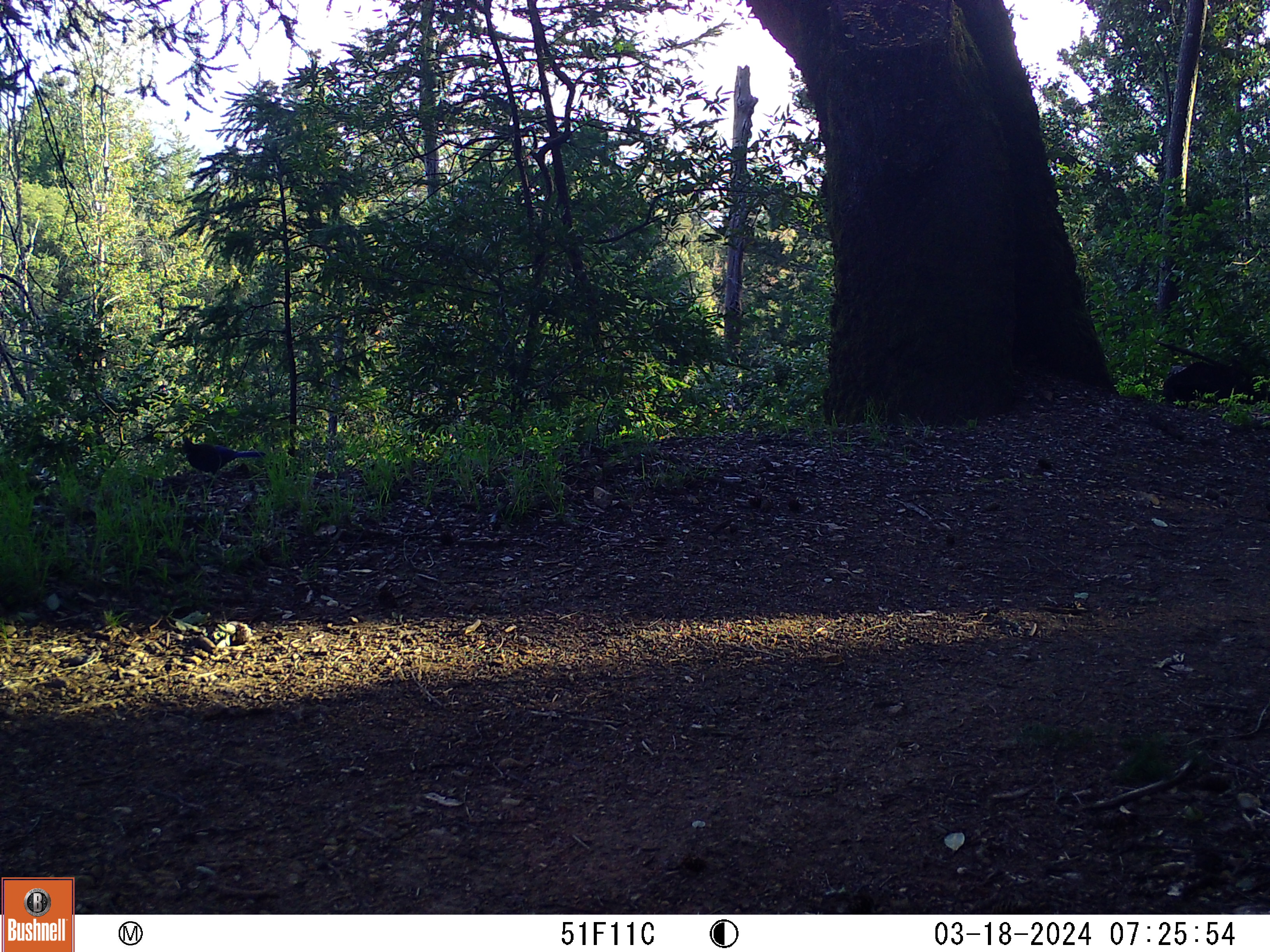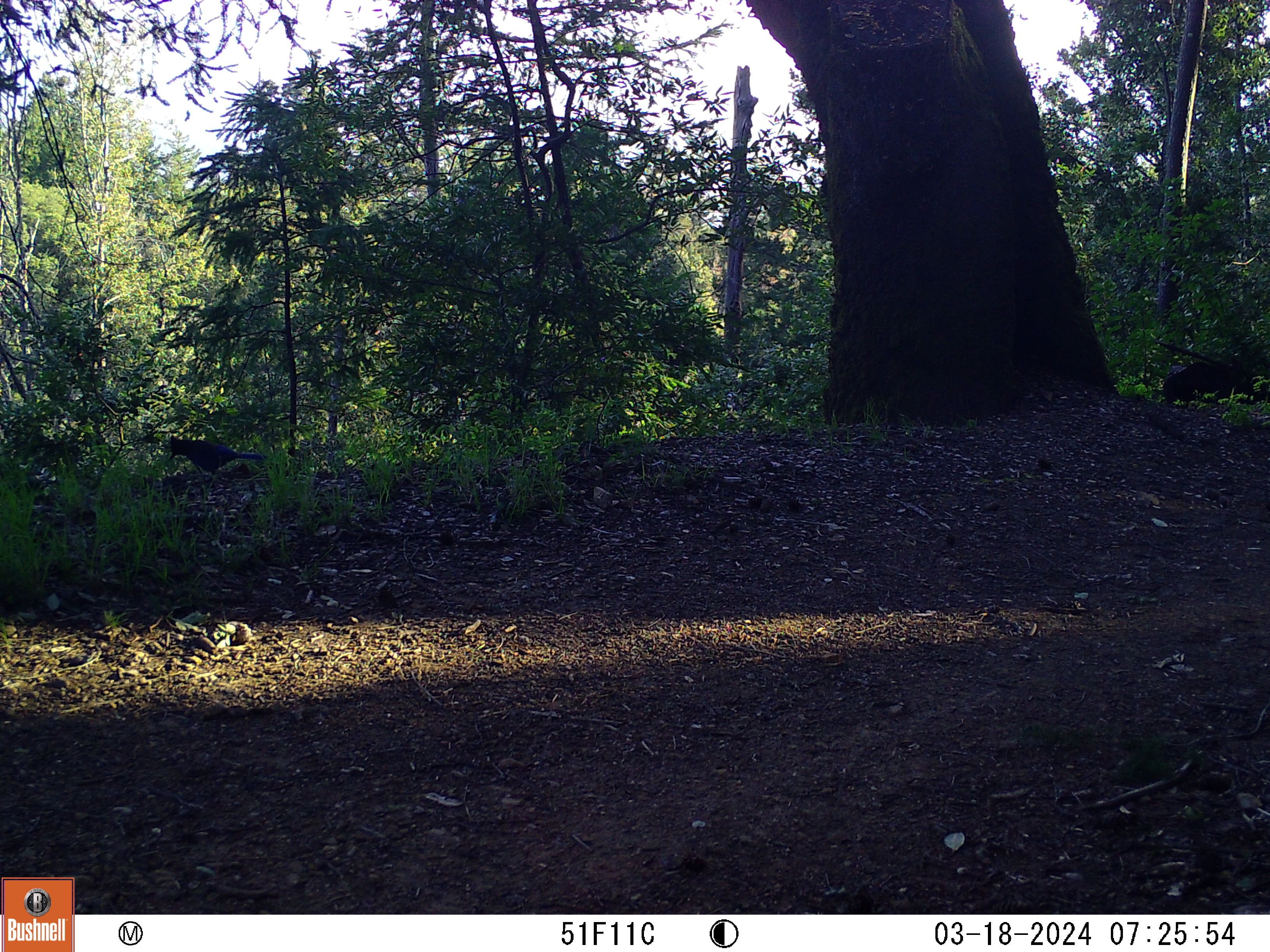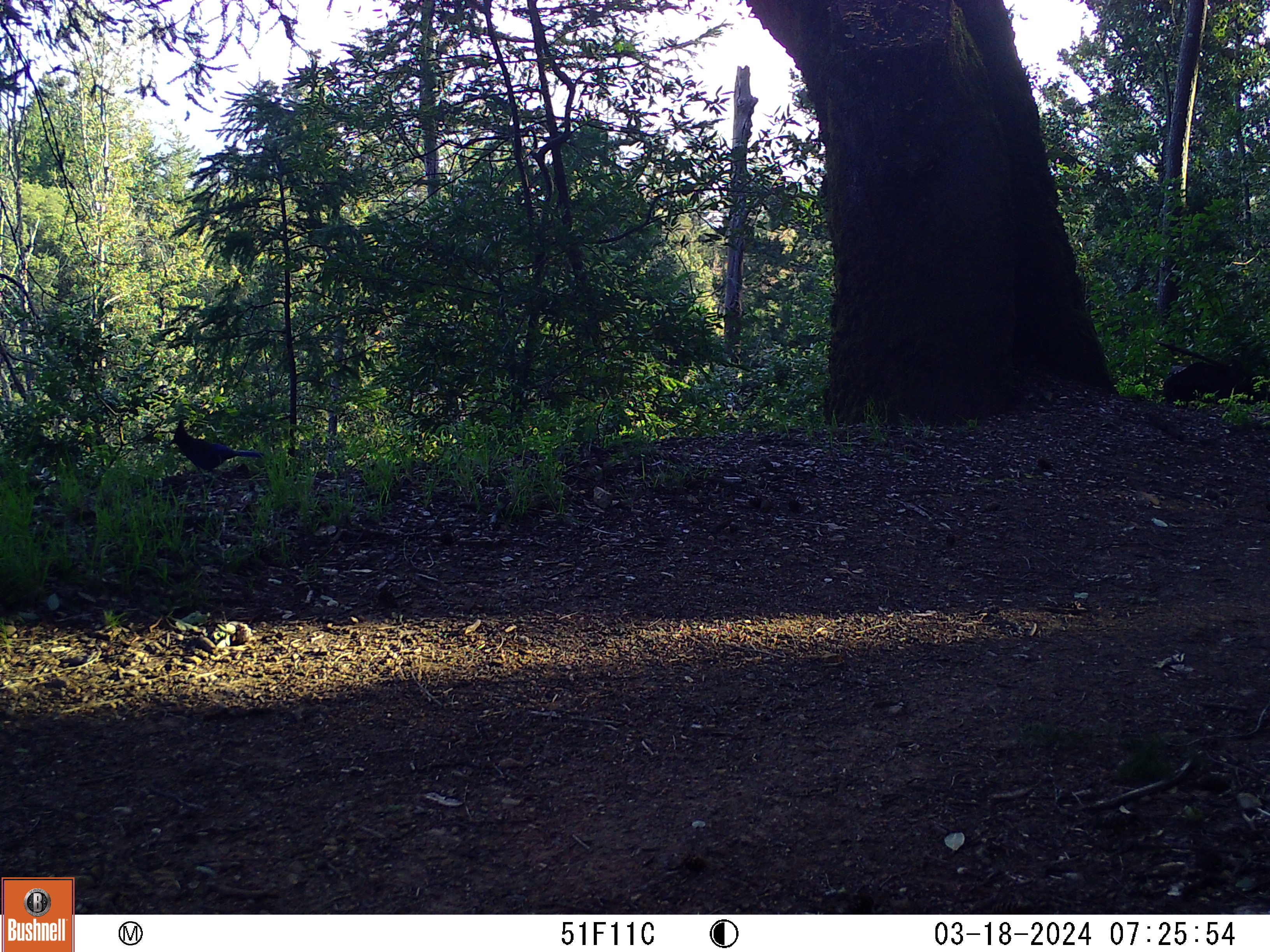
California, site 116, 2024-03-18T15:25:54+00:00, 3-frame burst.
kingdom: Animalia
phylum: Chordata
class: Aves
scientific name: Aves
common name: bird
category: unknown bird